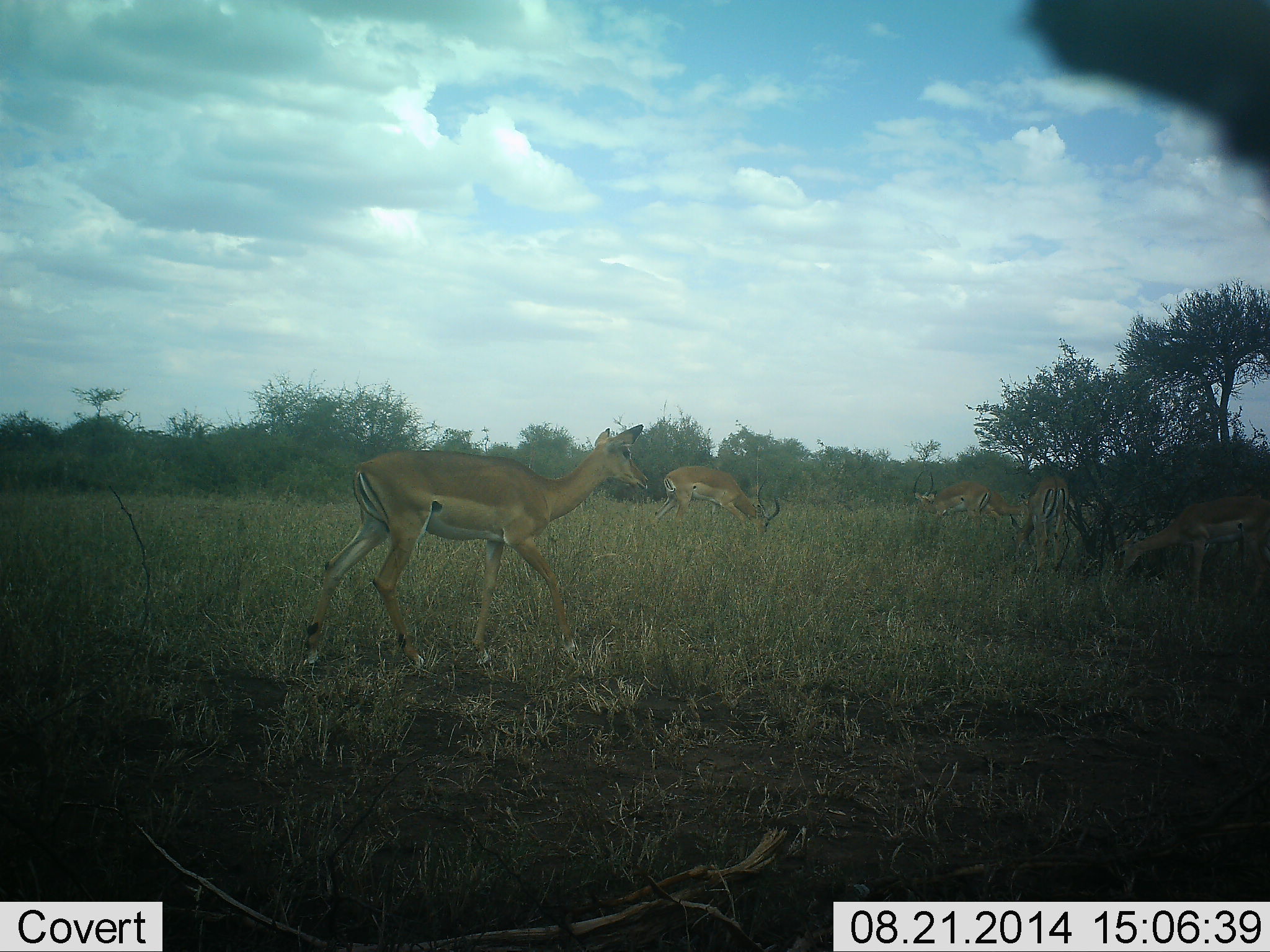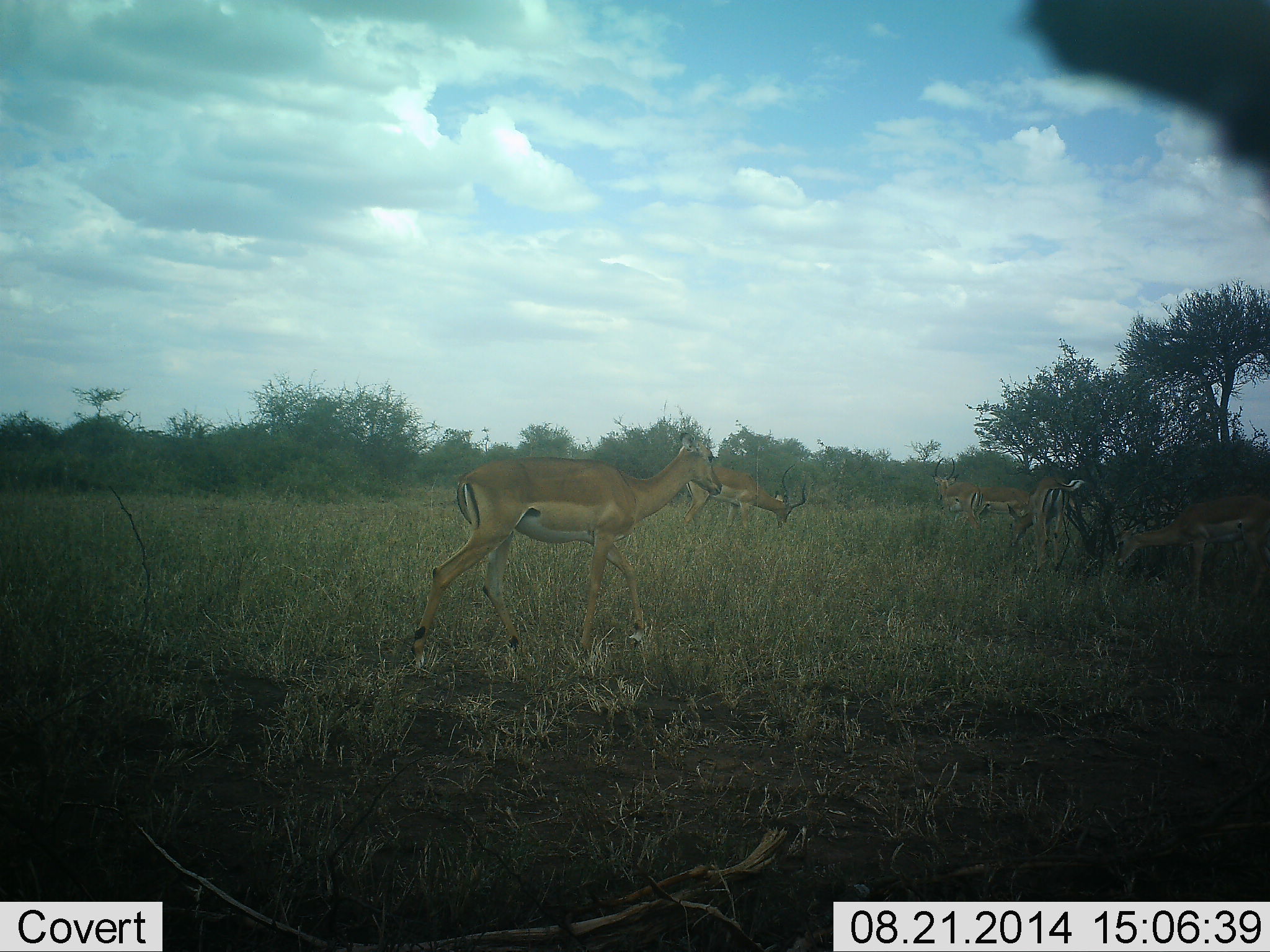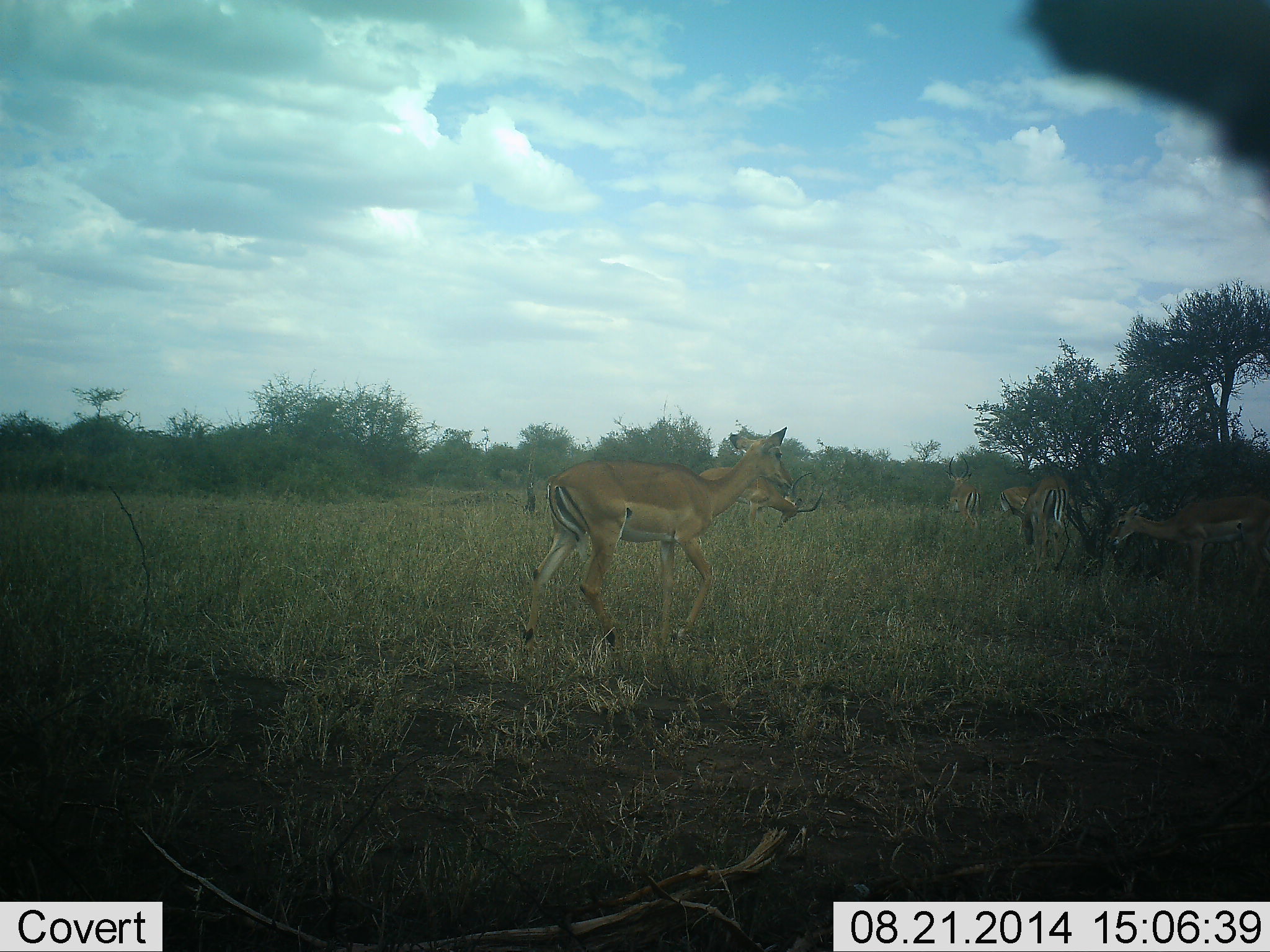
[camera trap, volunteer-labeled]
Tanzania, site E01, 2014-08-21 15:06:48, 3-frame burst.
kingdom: Animalia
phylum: Chordata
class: Mammalia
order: Artiodactyla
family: Bovidae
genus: Aepyceros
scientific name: Aepyceros melampus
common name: impala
Impala (Aepyceros melampus), count 6. Behavior (volunteer vote fractions): standing 60%, resting 10%, moving 60%, interacting 0%. Young present (vote fraction): 0%. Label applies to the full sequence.